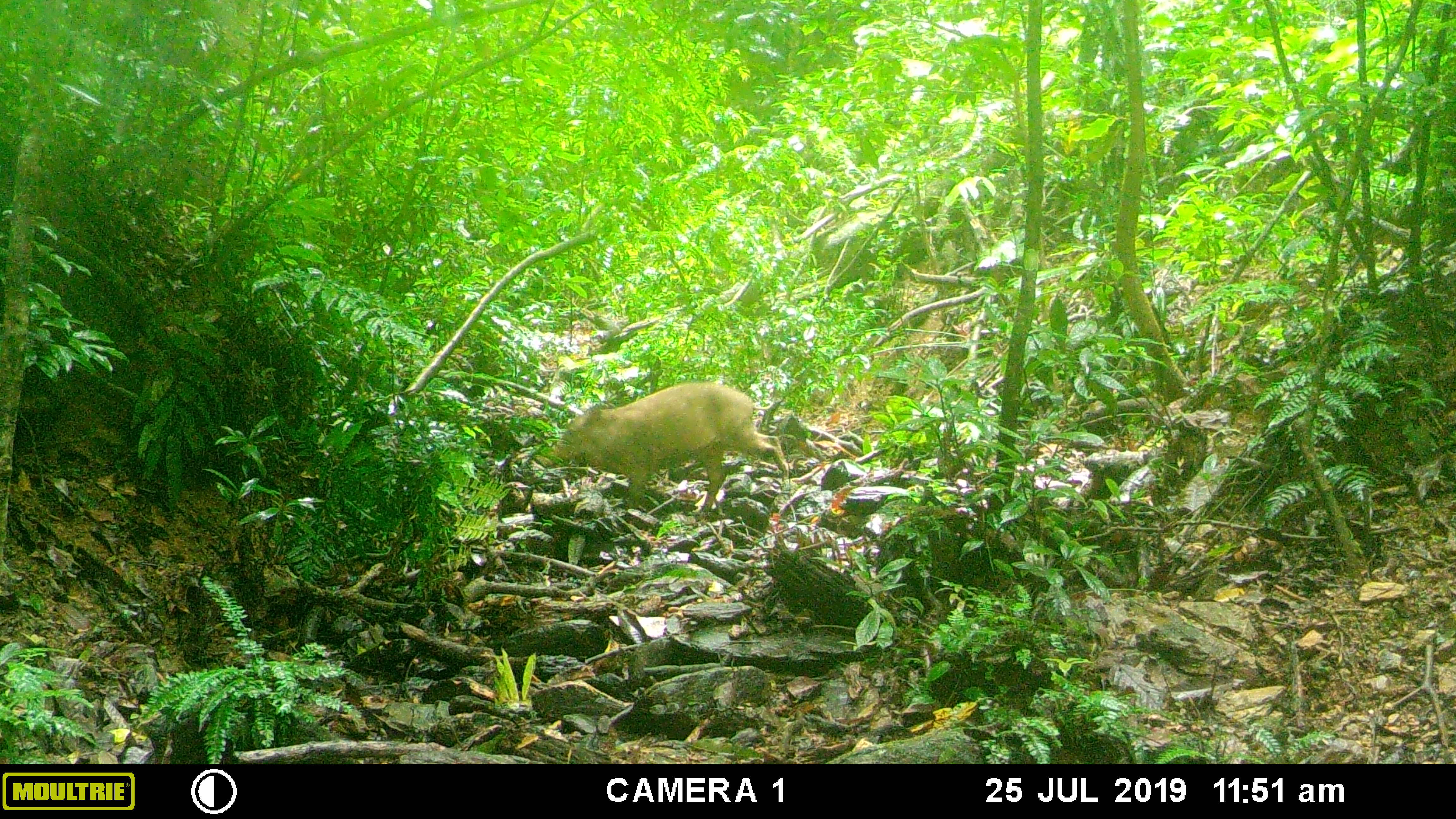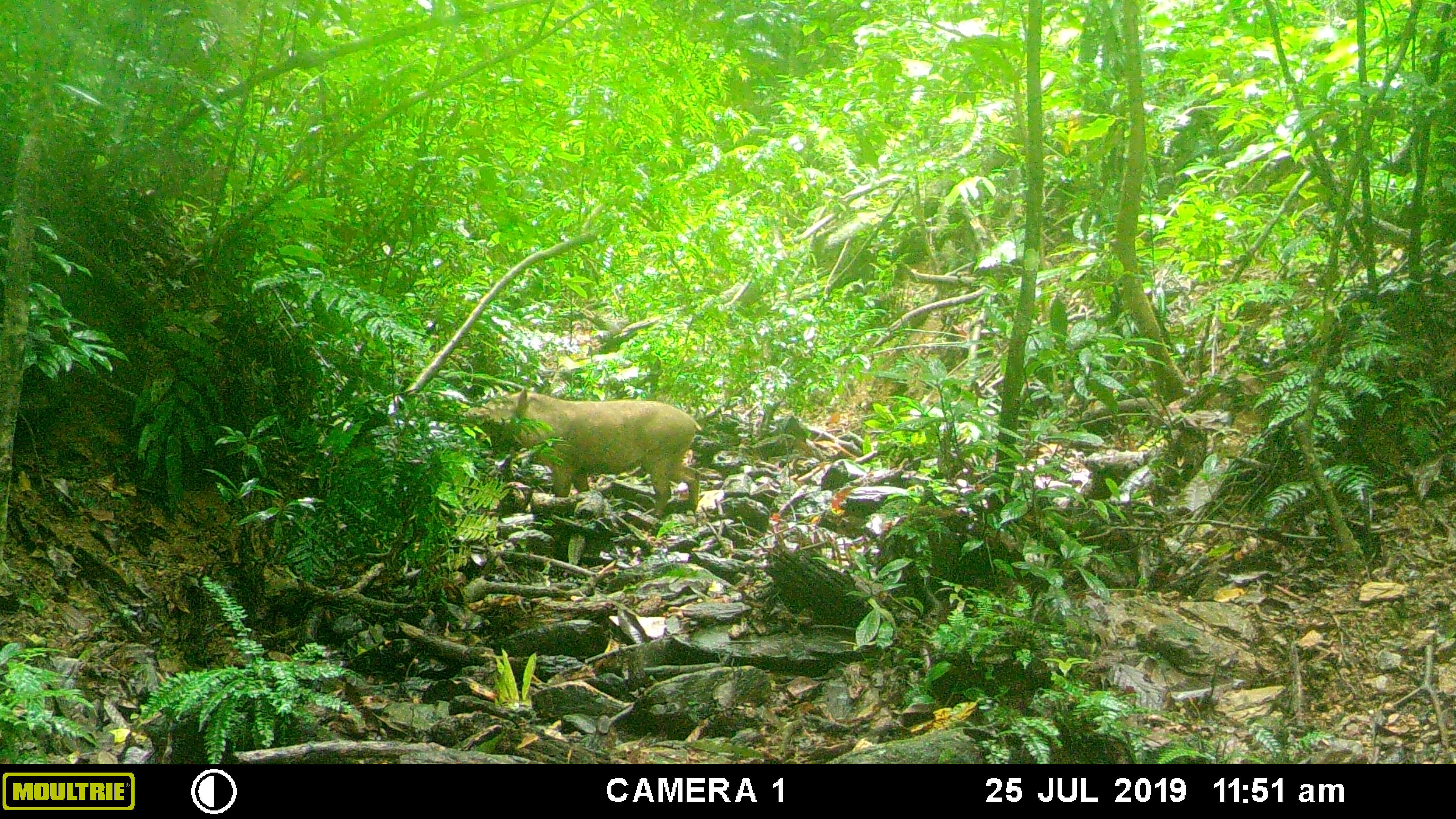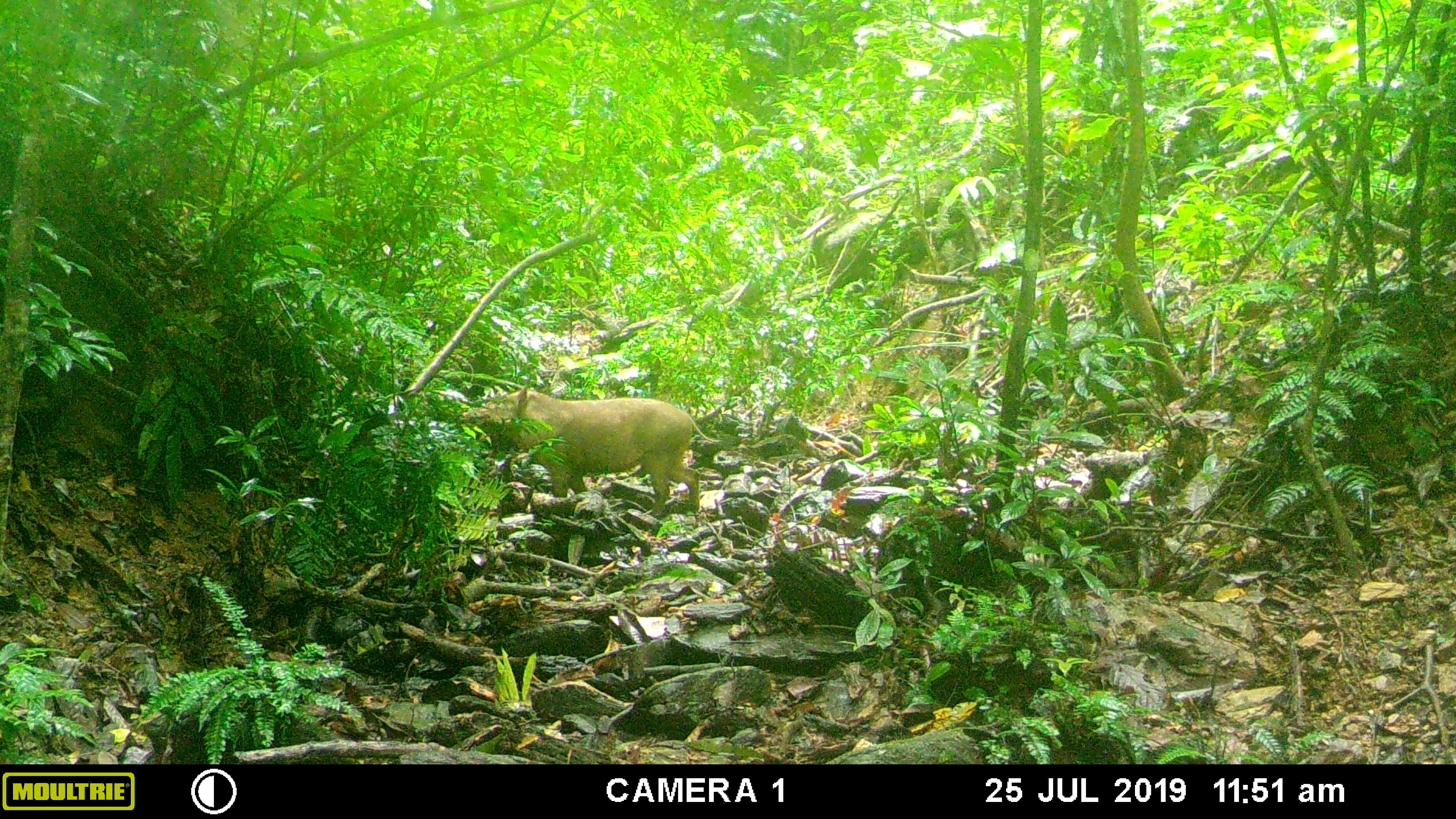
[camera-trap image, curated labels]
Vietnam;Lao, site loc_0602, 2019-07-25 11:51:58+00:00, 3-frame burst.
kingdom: Animalia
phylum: Chordata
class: Mammalia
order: Artiodactyla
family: Suidae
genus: Sus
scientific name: Sus scrofa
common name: eurasian wild pig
Eurasian wild pig (Sus scrofa). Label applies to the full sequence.